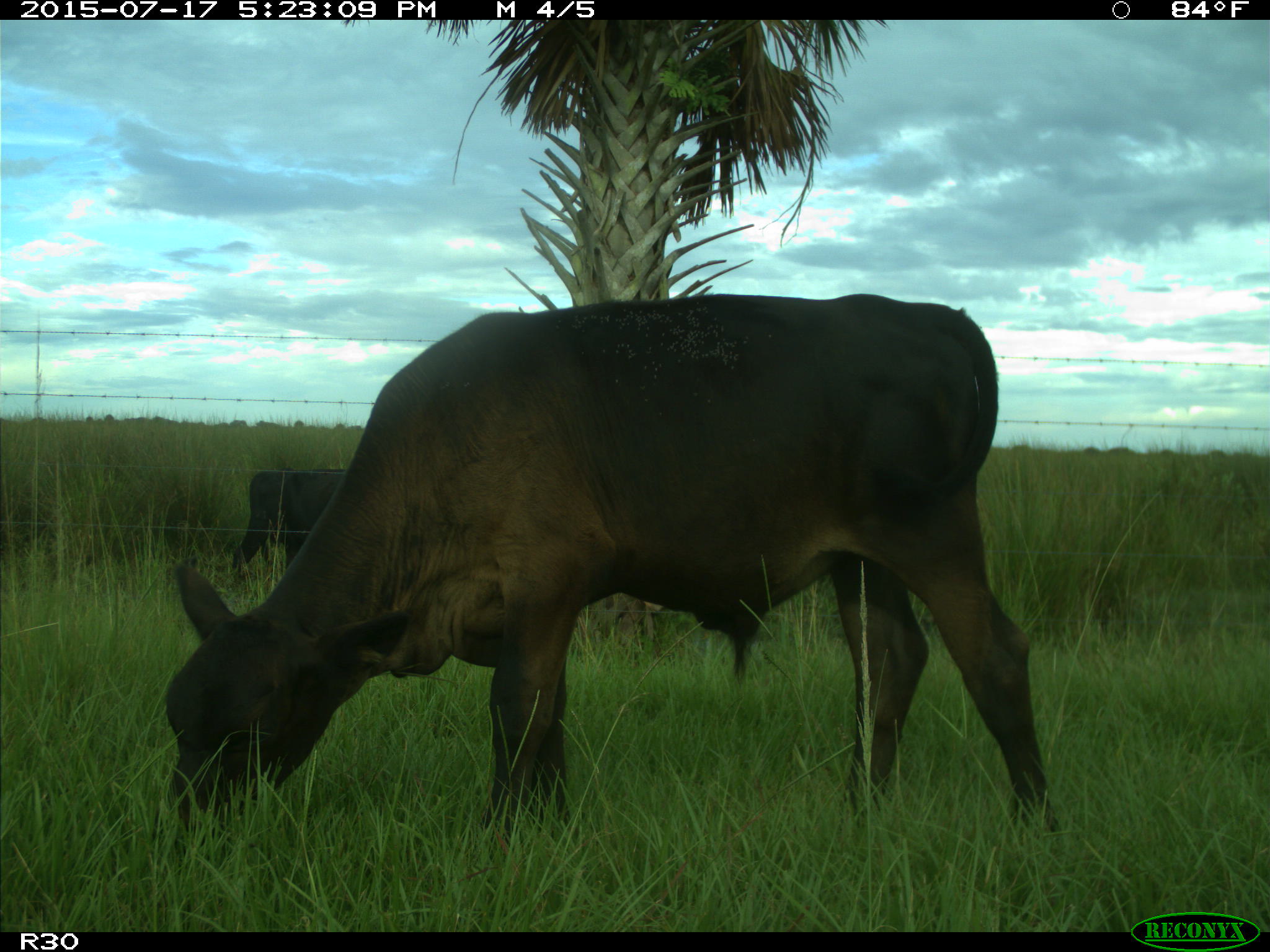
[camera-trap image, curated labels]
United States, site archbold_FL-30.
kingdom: Animalia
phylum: Chordata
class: Mammalia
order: Artiodactyla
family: Bovidae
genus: Bos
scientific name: Bos taurus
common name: domestic cow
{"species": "Bos taurus (domestic cow)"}